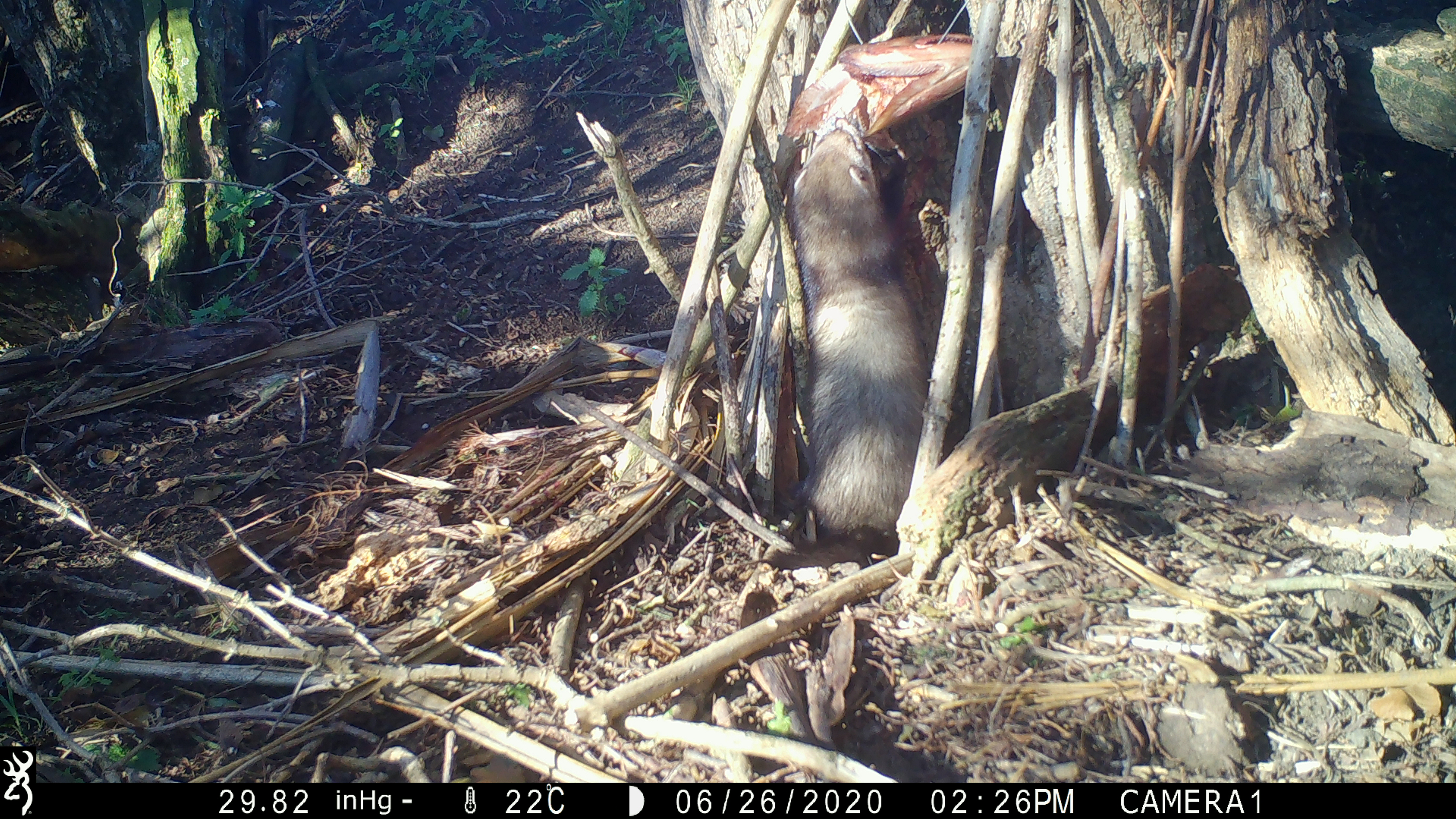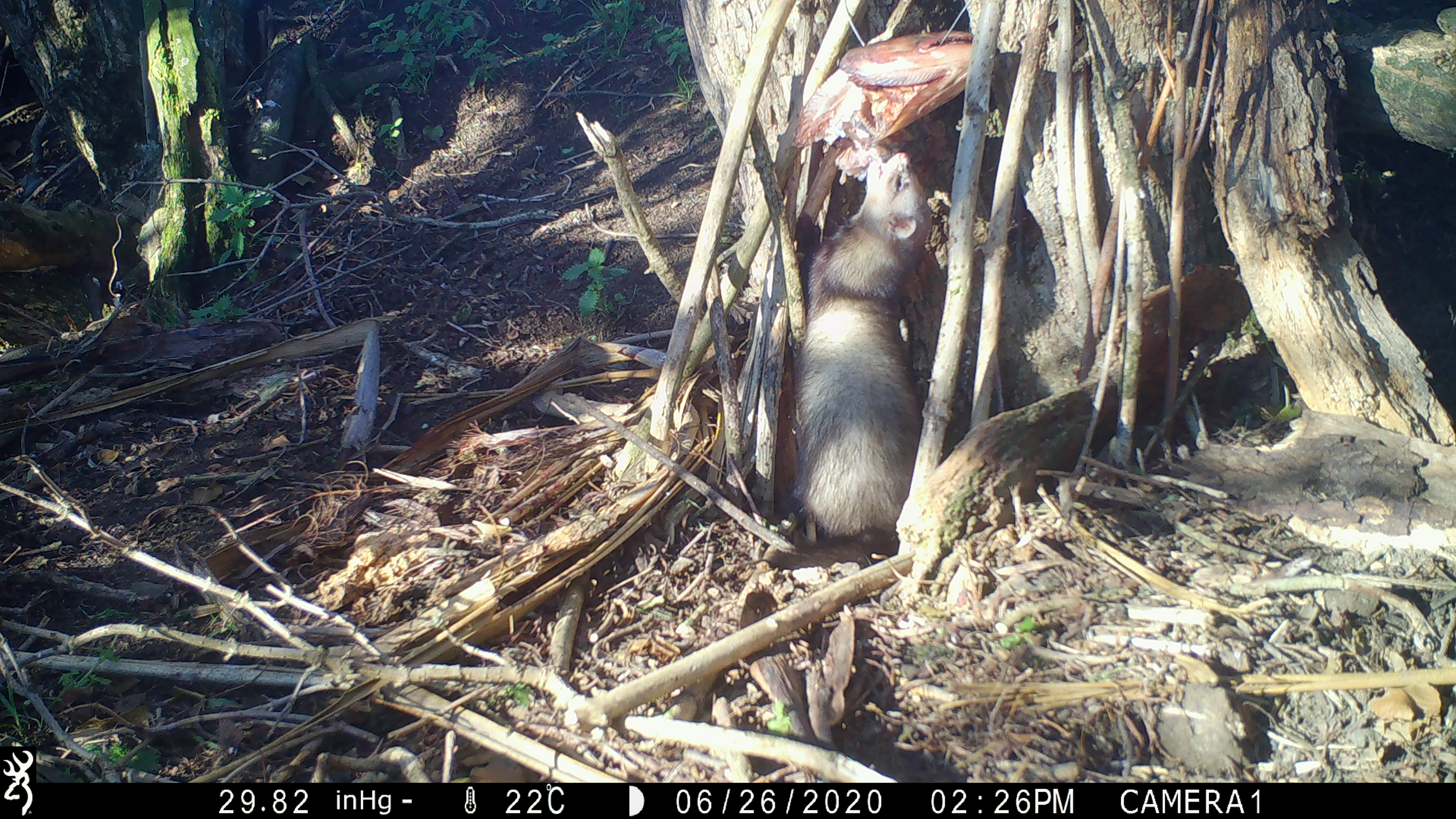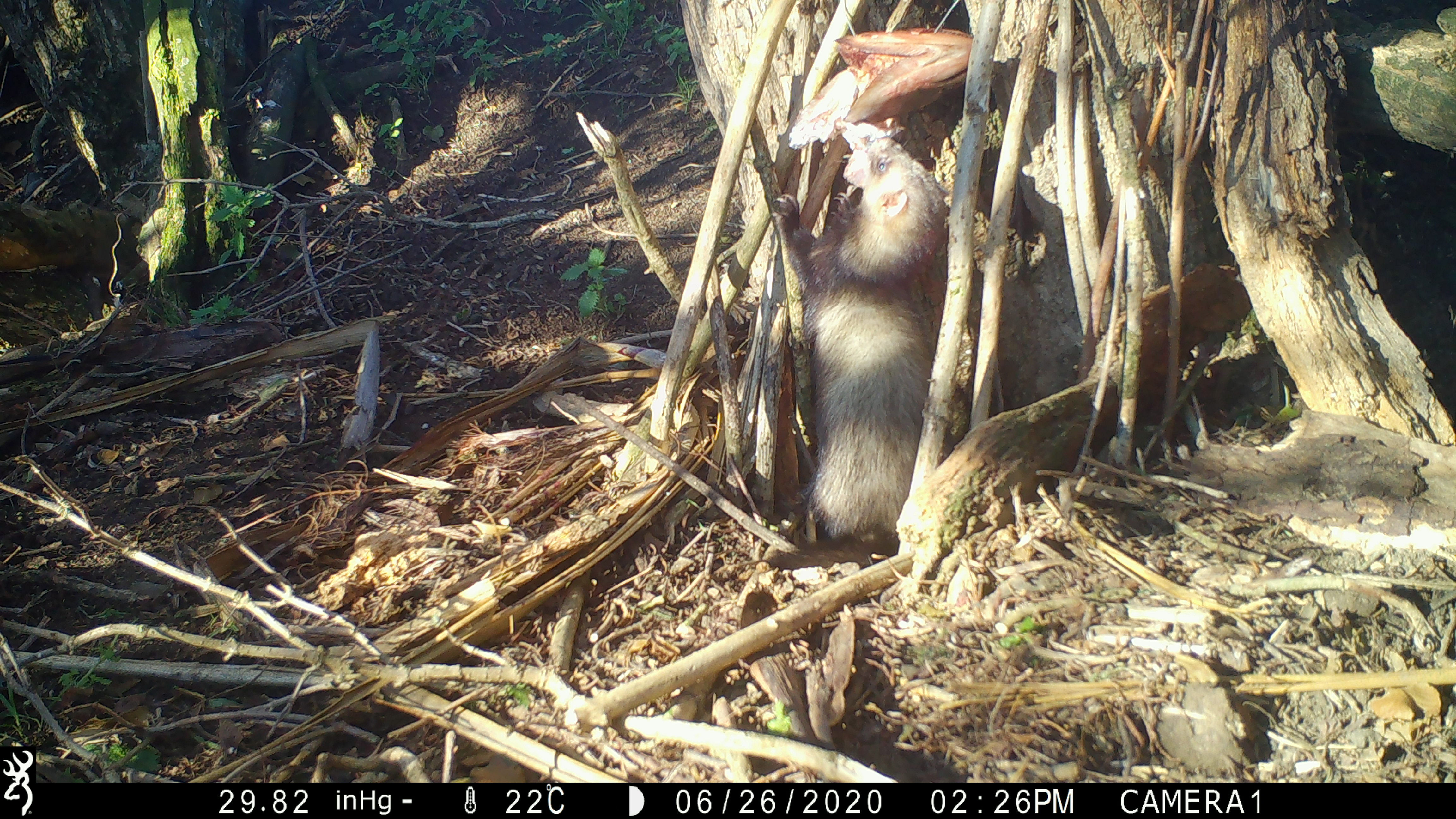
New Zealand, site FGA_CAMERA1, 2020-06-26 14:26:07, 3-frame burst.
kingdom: Animalia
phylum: Chordata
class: Mammalia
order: Carnivora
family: Mustelidae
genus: Mustela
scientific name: Mustela furo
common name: ferret